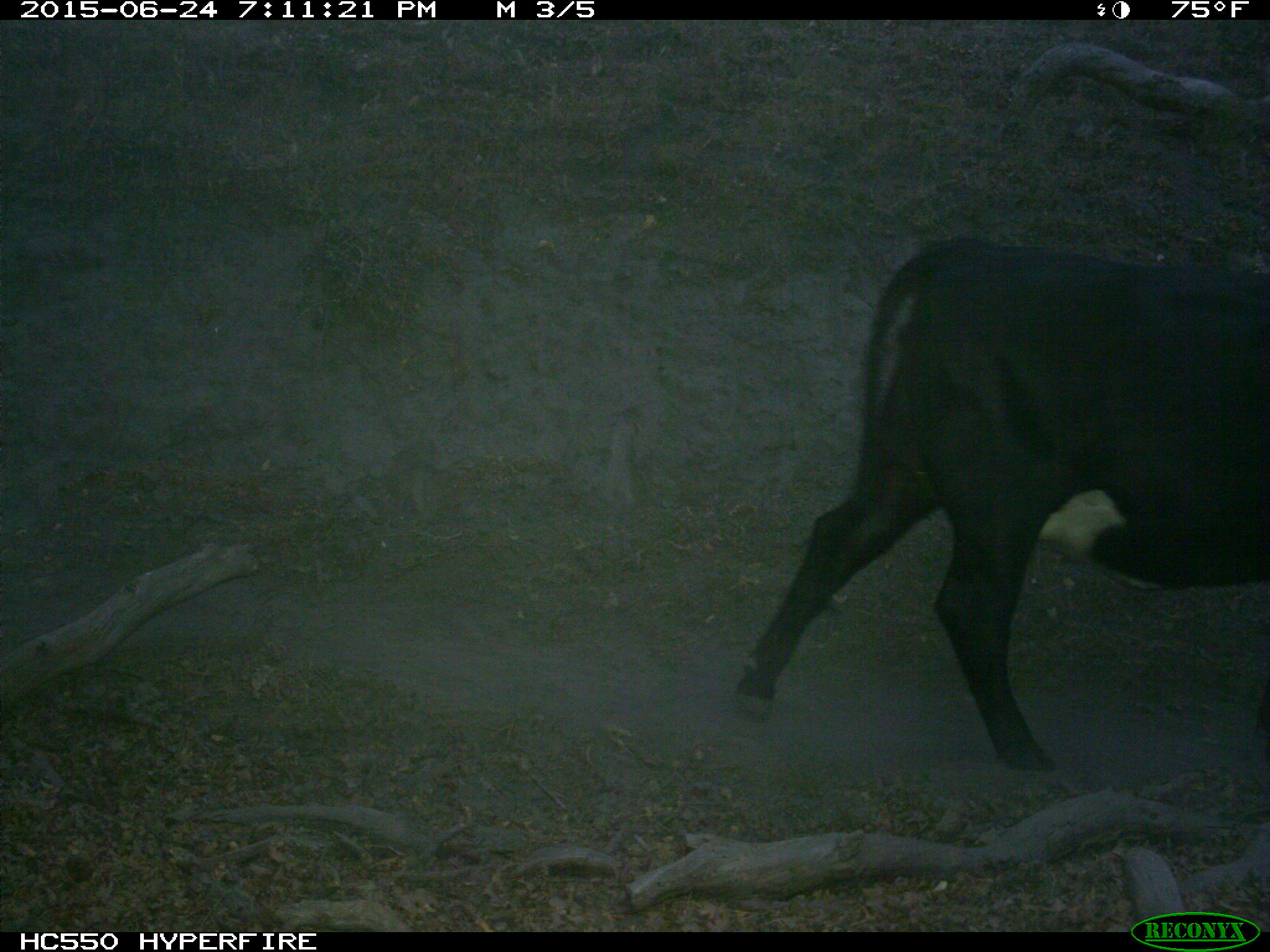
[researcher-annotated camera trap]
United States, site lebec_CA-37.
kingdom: Animalia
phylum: Chordata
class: Mammalia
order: Artiodactyla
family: Bovidae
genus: Bos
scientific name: Bos taurus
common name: domestic cow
Bos taurus (domestic cow).